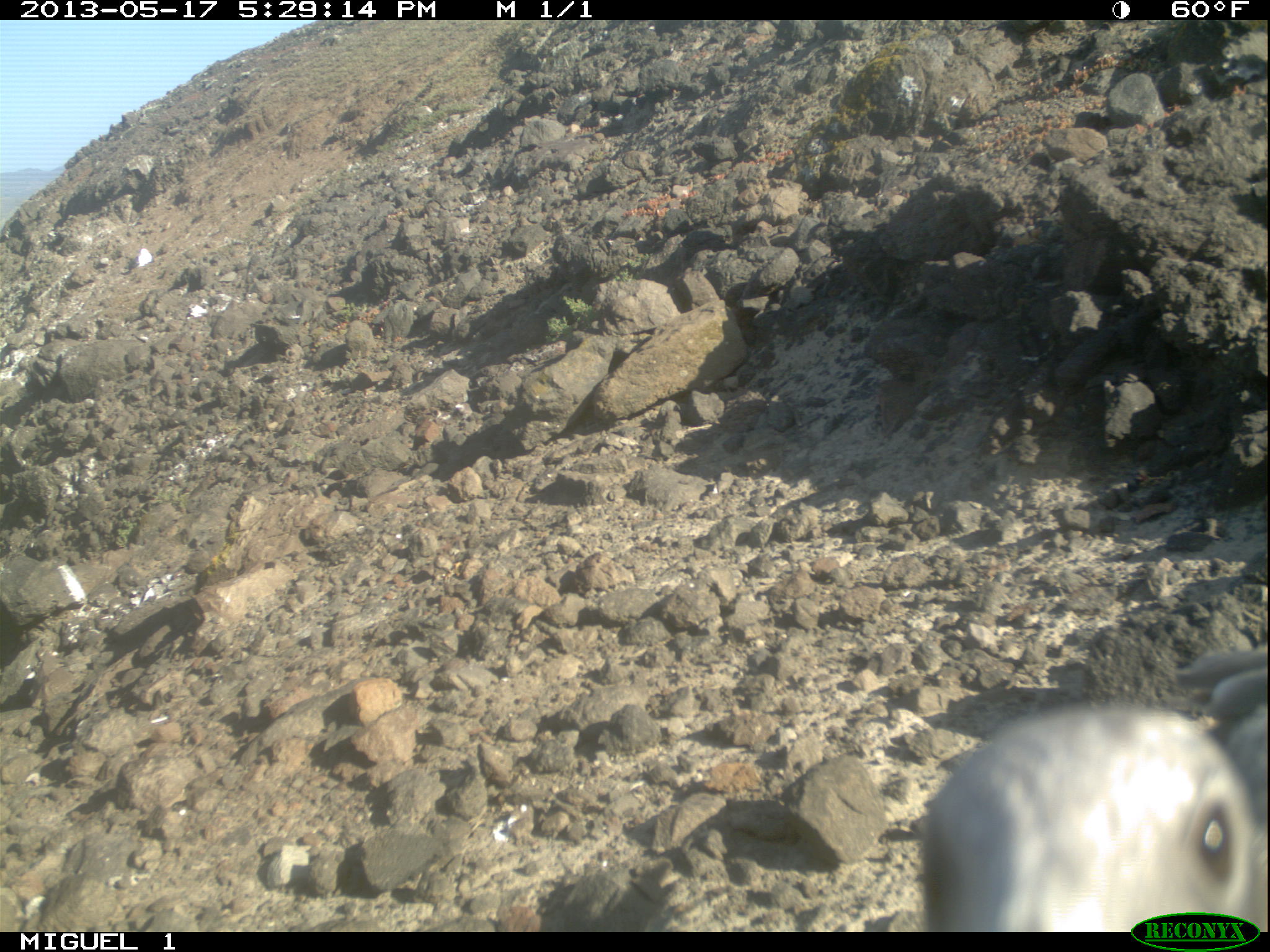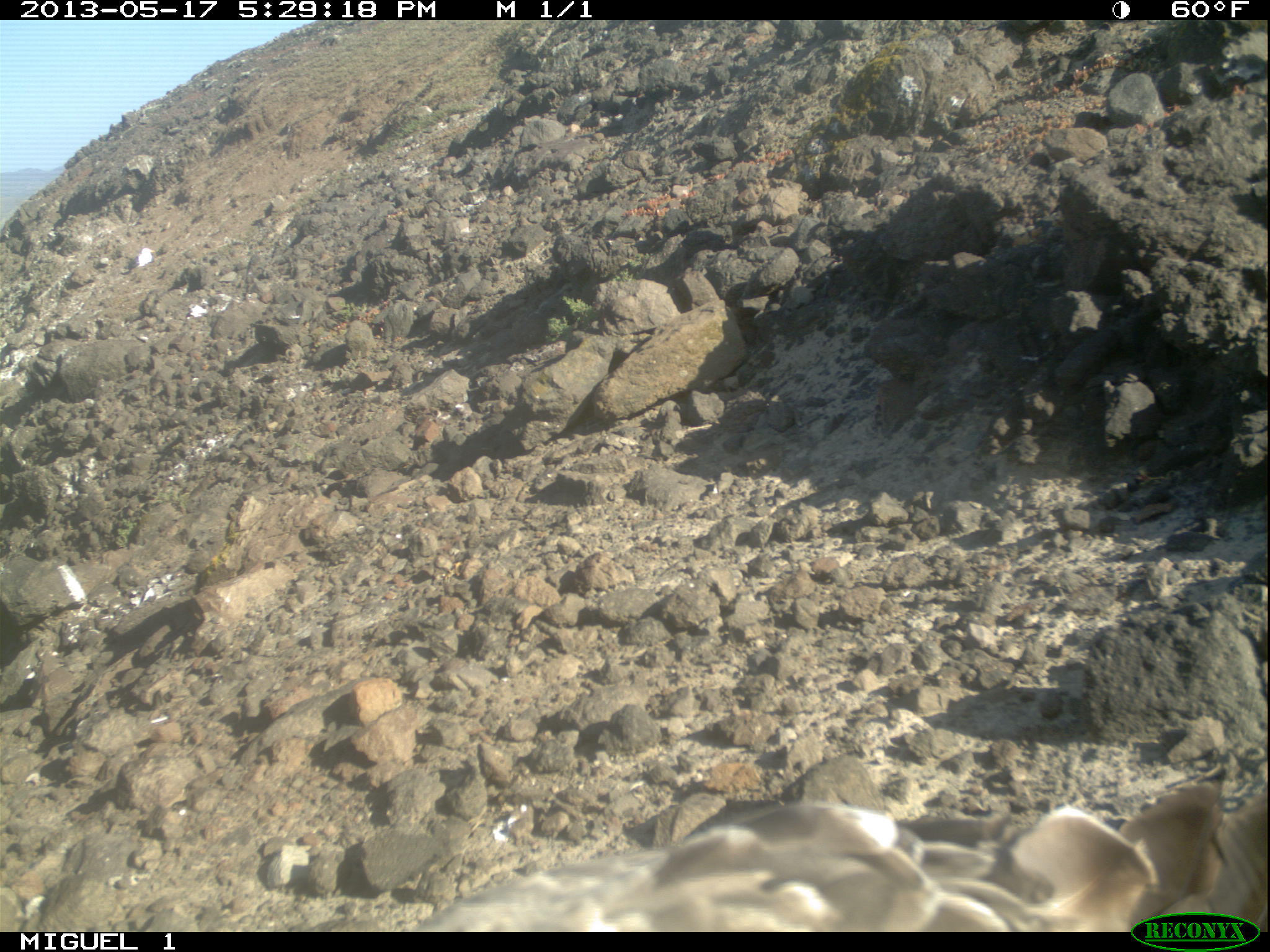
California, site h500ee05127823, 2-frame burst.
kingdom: Animalia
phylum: Chordata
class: Aves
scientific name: Aves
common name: bird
Bird (Aves).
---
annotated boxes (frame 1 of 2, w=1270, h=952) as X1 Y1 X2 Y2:
bird: 920 698 1269 932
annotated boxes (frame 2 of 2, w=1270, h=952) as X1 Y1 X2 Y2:
bird: 410 786 1269 929